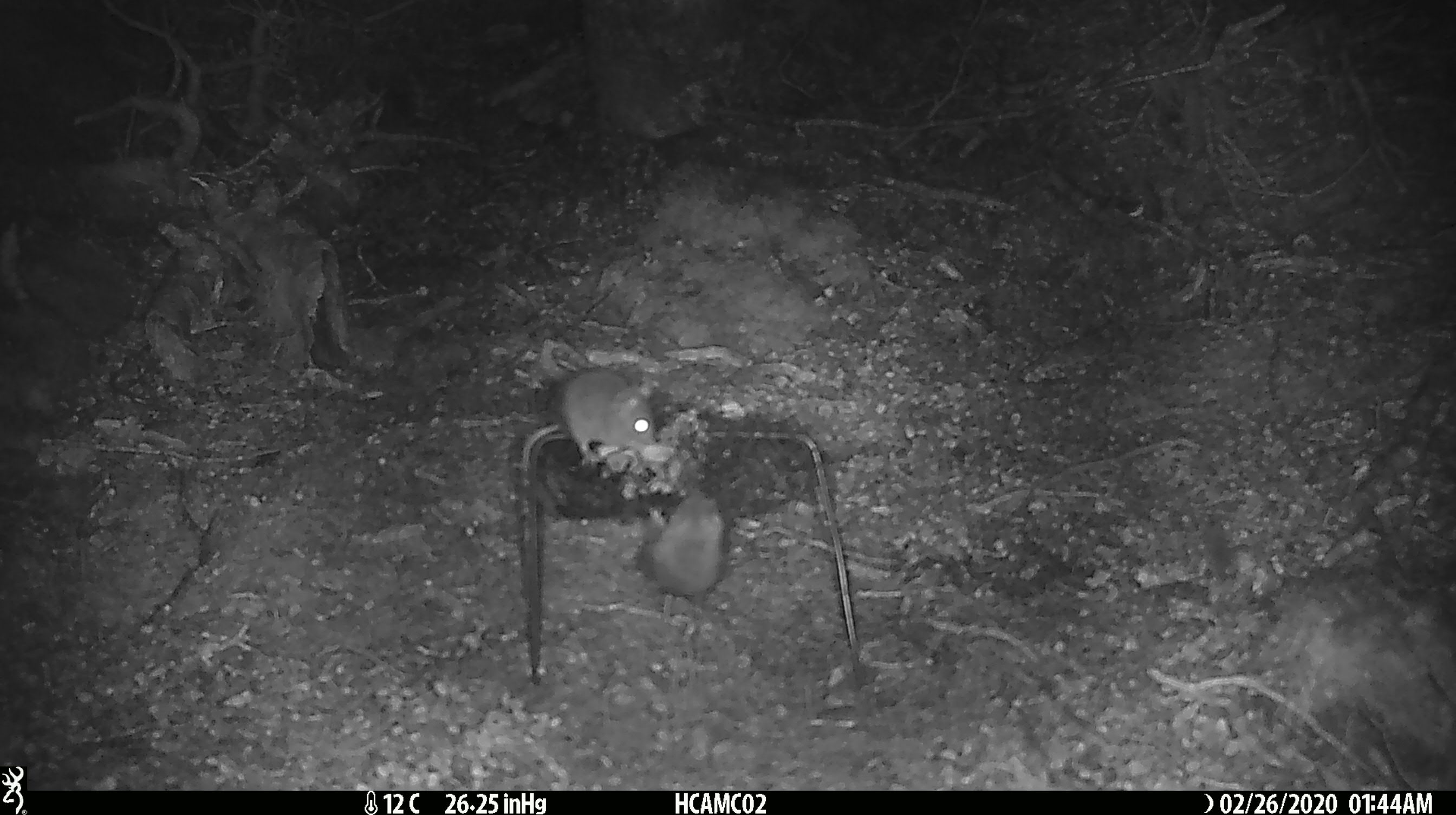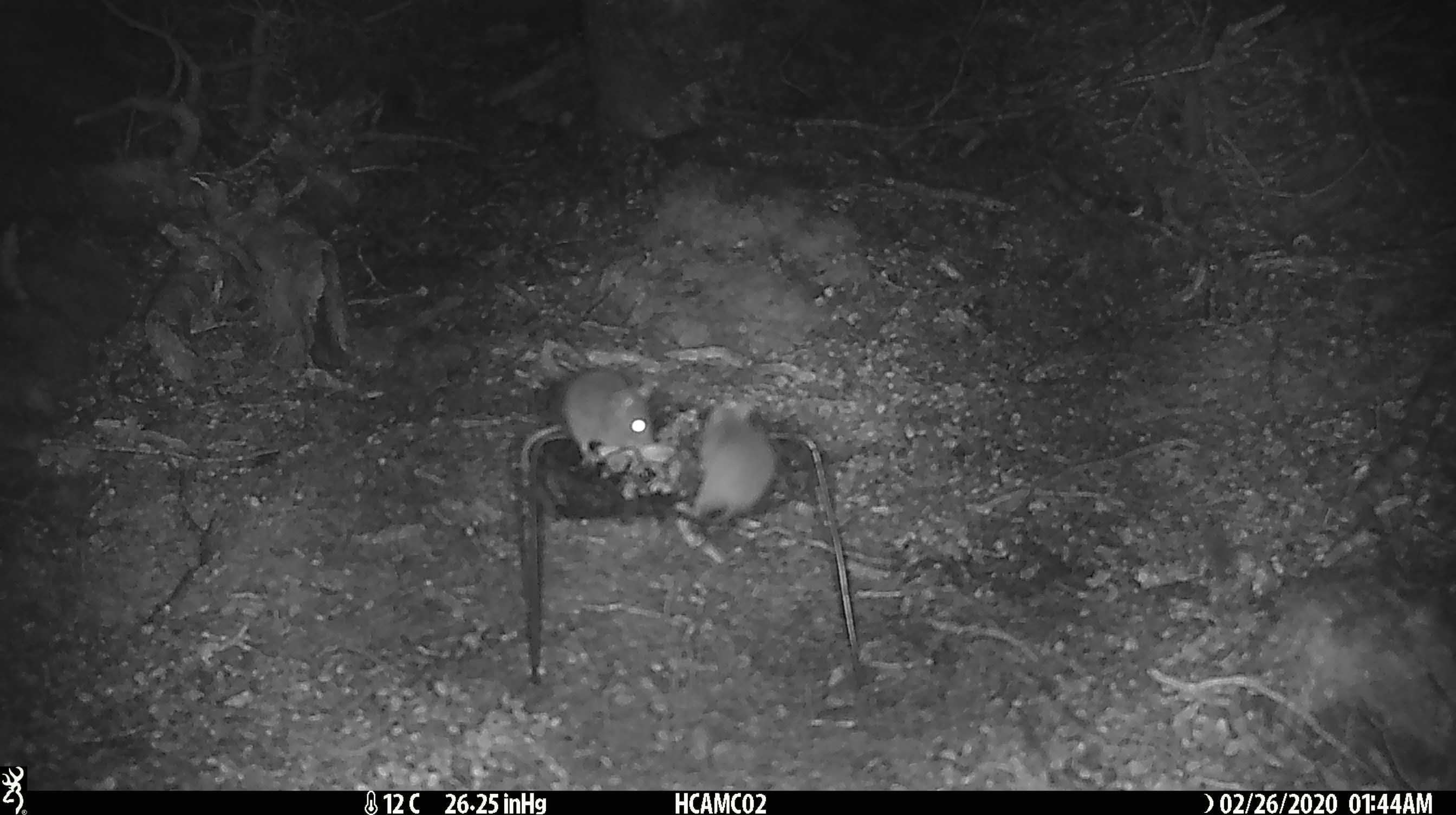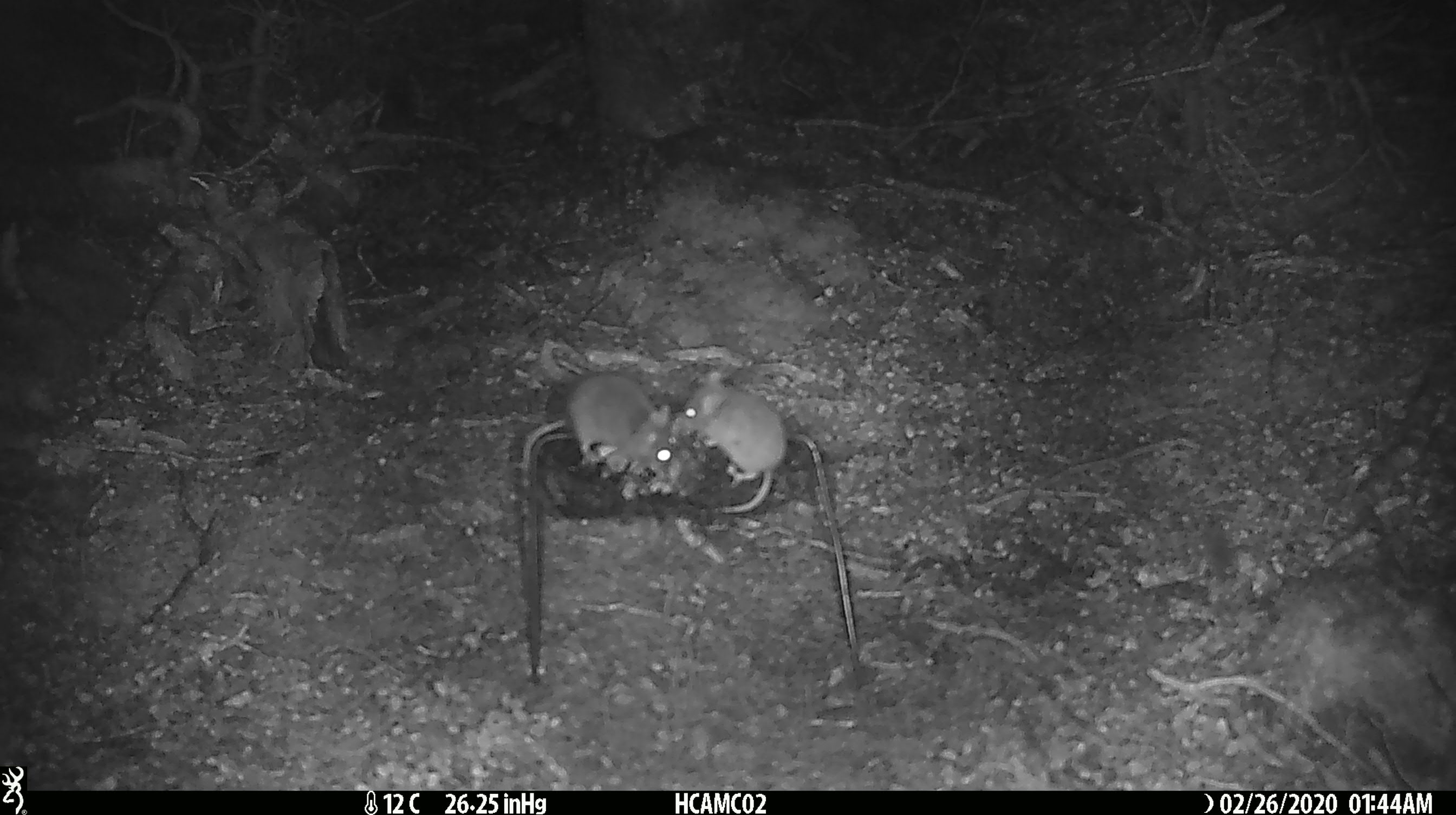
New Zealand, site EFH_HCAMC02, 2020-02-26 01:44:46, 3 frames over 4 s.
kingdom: Animalia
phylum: Chordata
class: Mammalia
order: Rodentia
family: Muridae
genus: Mus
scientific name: Mus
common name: mouse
Mouse (Mus).